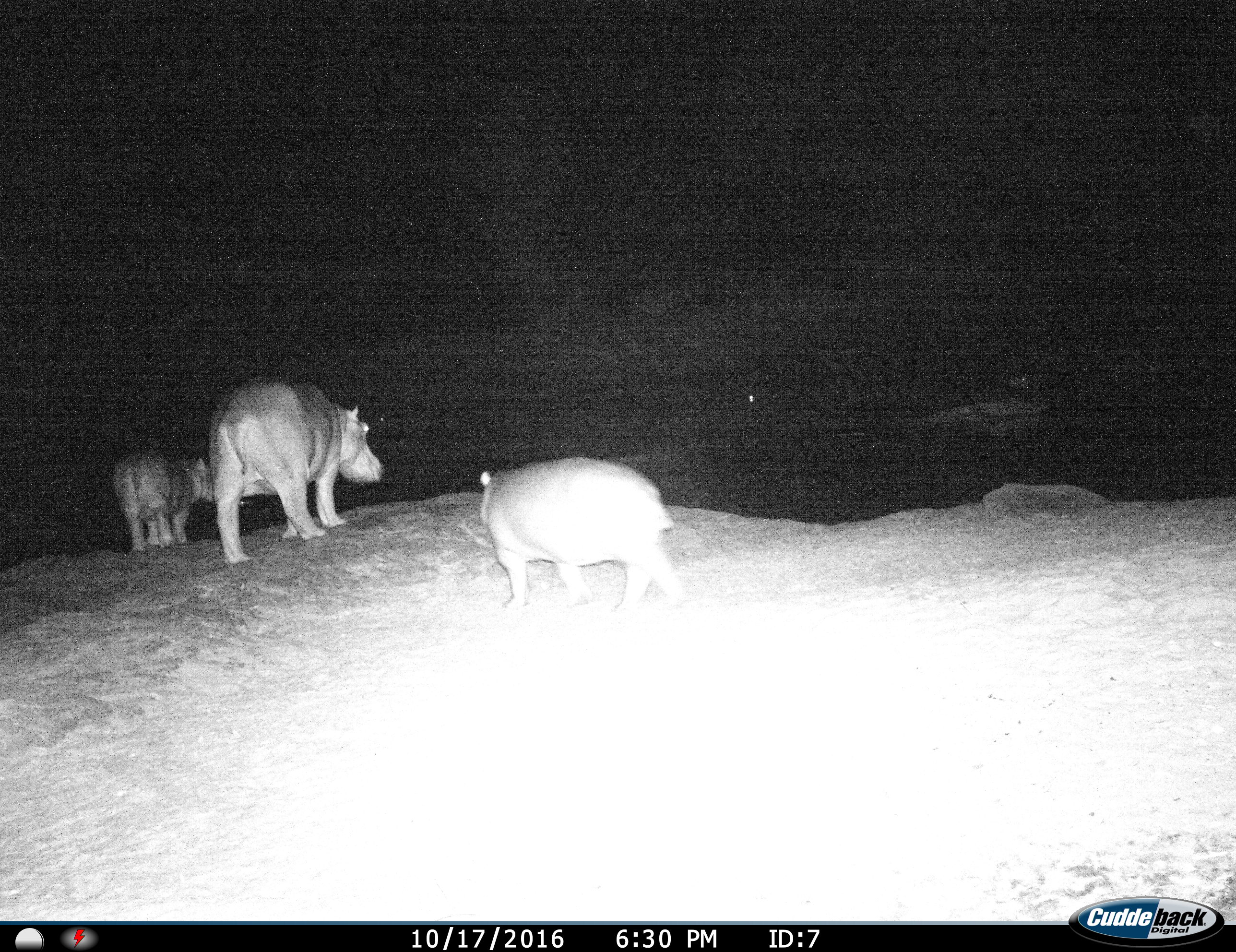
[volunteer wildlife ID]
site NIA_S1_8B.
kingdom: Animalia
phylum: Chordata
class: Mammalia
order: Artiodactyla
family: Hippopotamidae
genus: Hippopotamus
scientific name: Hippopotamus amphibius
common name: hippopotamus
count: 3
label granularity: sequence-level